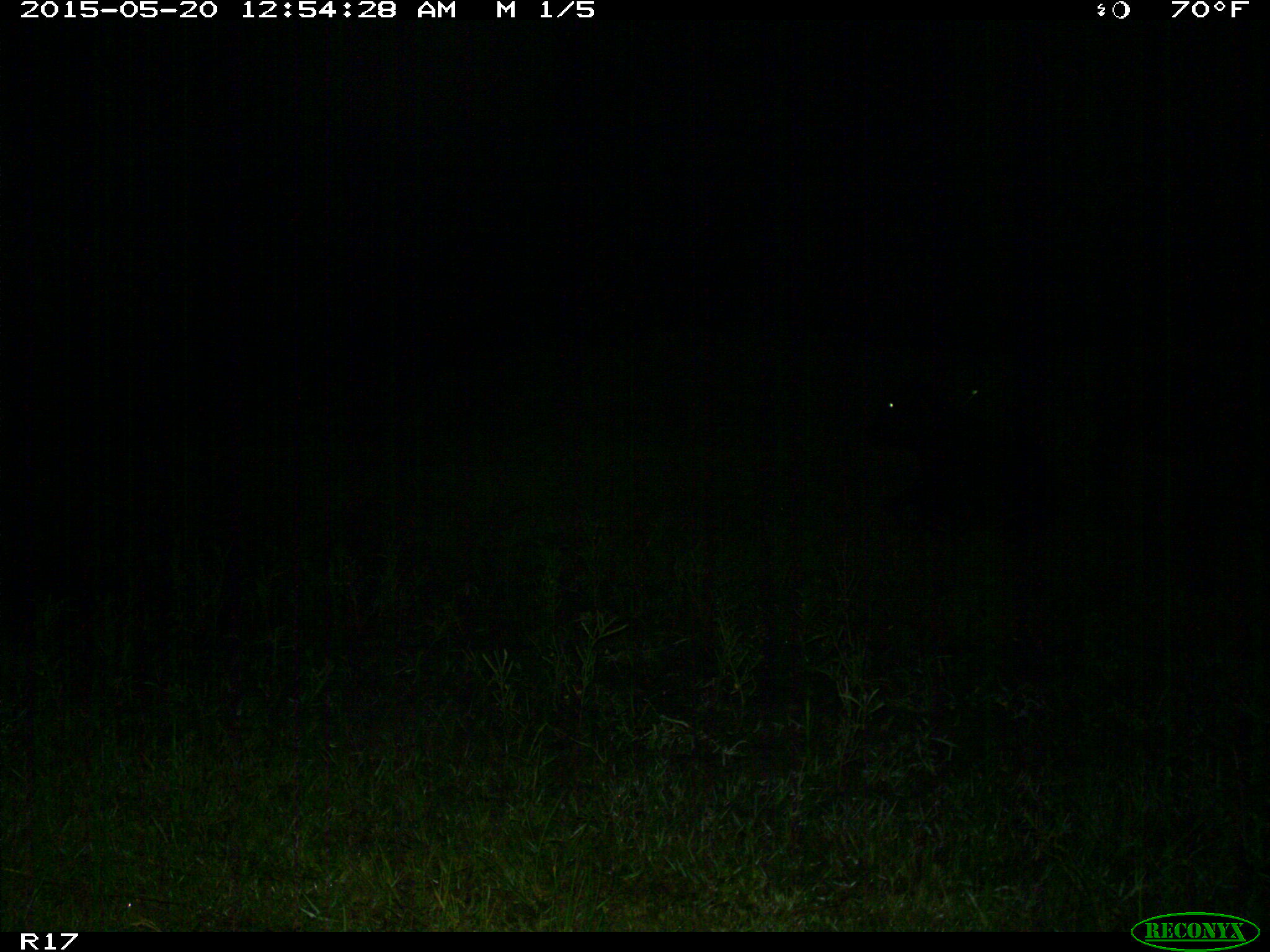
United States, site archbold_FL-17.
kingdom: Animalia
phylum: Chordata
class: Mammalia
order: Artiodactyla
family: Bovidae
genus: Bos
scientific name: Bos taurus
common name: domestic cow